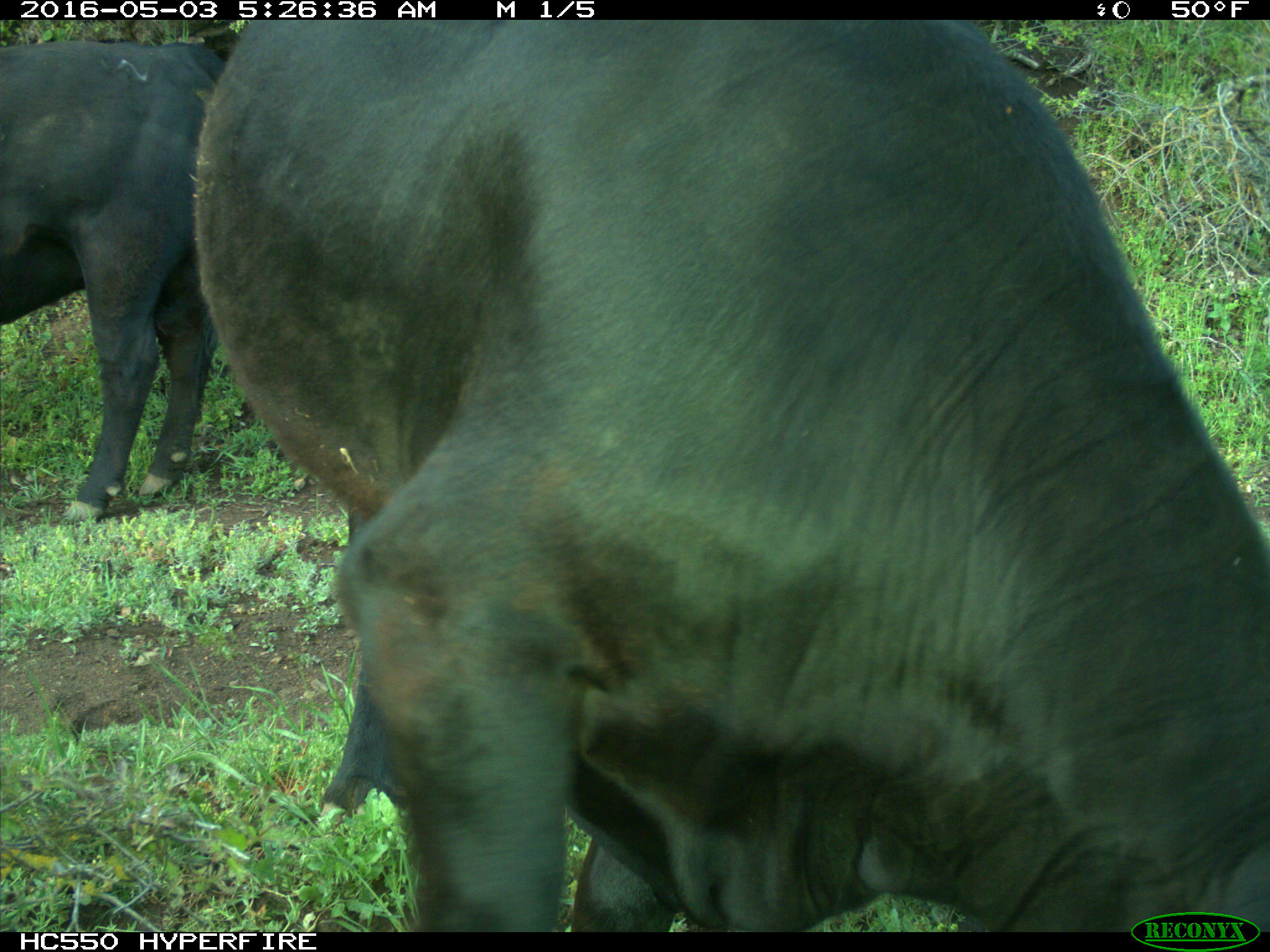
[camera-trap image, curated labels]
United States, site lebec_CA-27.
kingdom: Animalia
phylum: Chordata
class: Mammalia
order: Artiodactyla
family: Bovidae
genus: Bos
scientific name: Bos taurus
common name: domestic cow